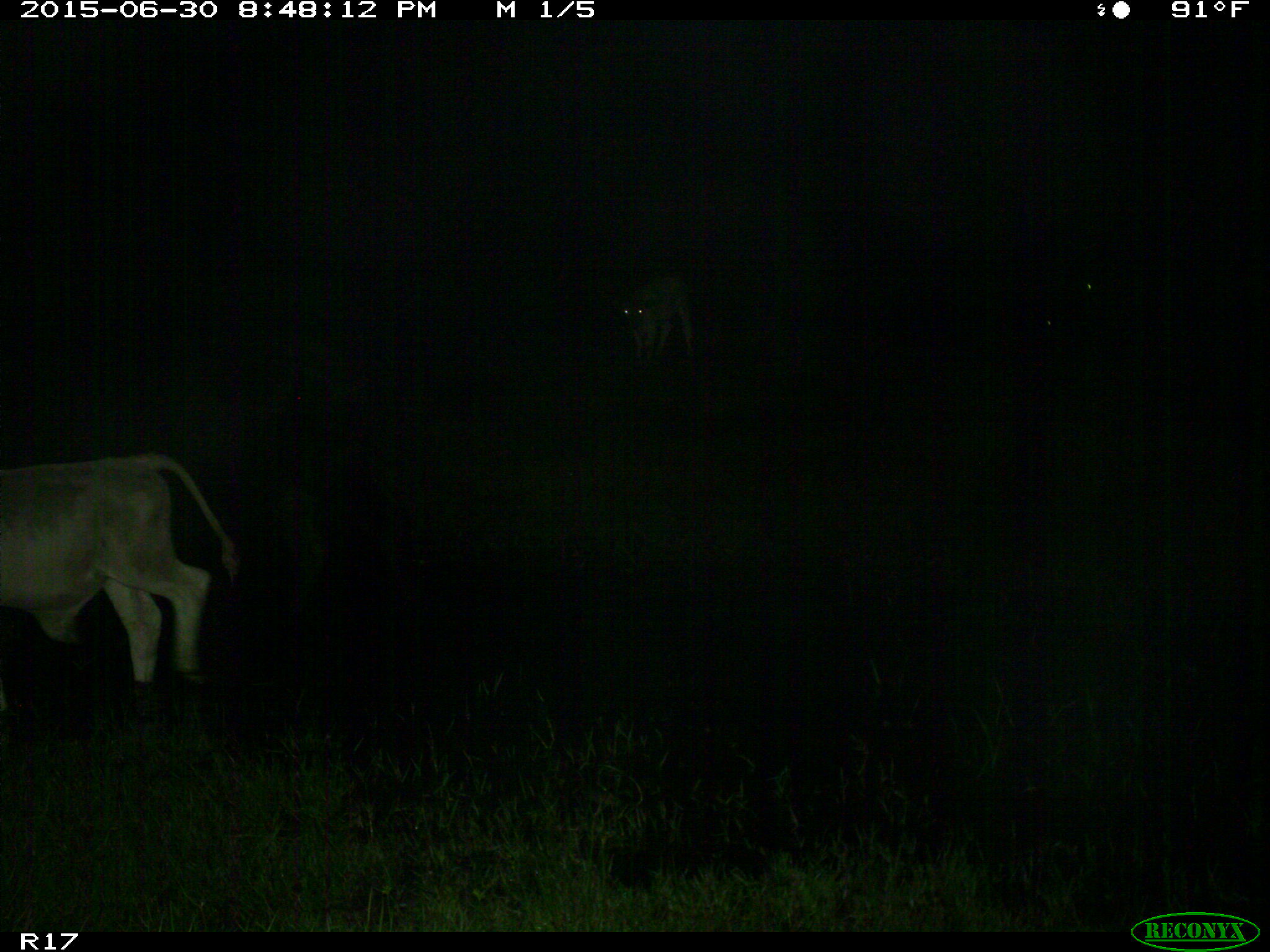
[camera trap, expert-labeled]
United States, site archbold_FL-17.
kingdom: Animalia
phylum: Chordata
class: Mammalia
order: Artiodactyla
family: Bovidae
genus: Bos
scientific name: Bos taurus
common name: domestic cow